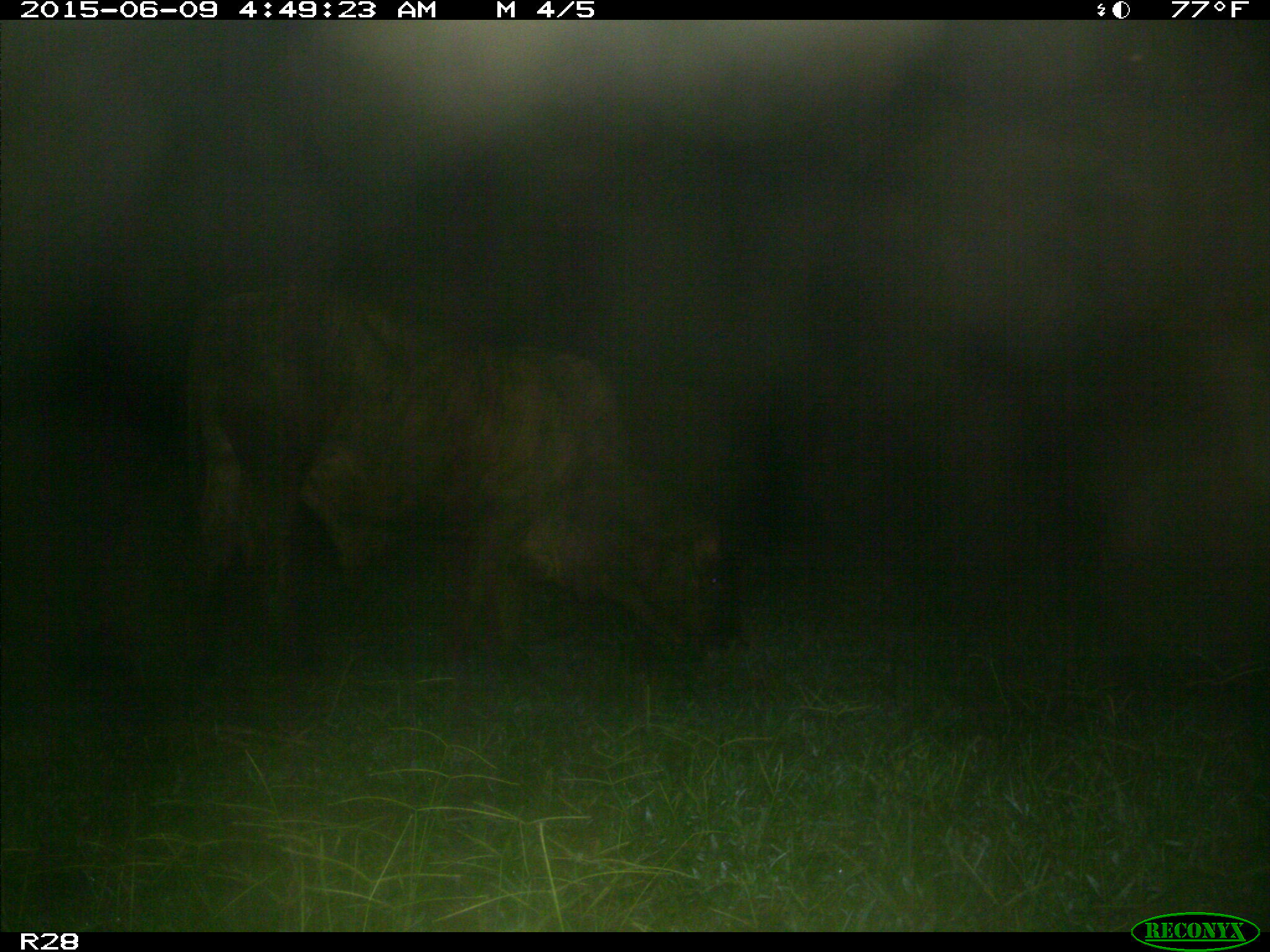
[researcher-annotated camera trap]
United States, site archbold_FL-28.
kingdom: Animalia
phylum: Chordata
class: Mammalia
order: Artiodactyla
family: Bovidae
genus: Bos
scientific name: Bos taurus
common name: domestic cow